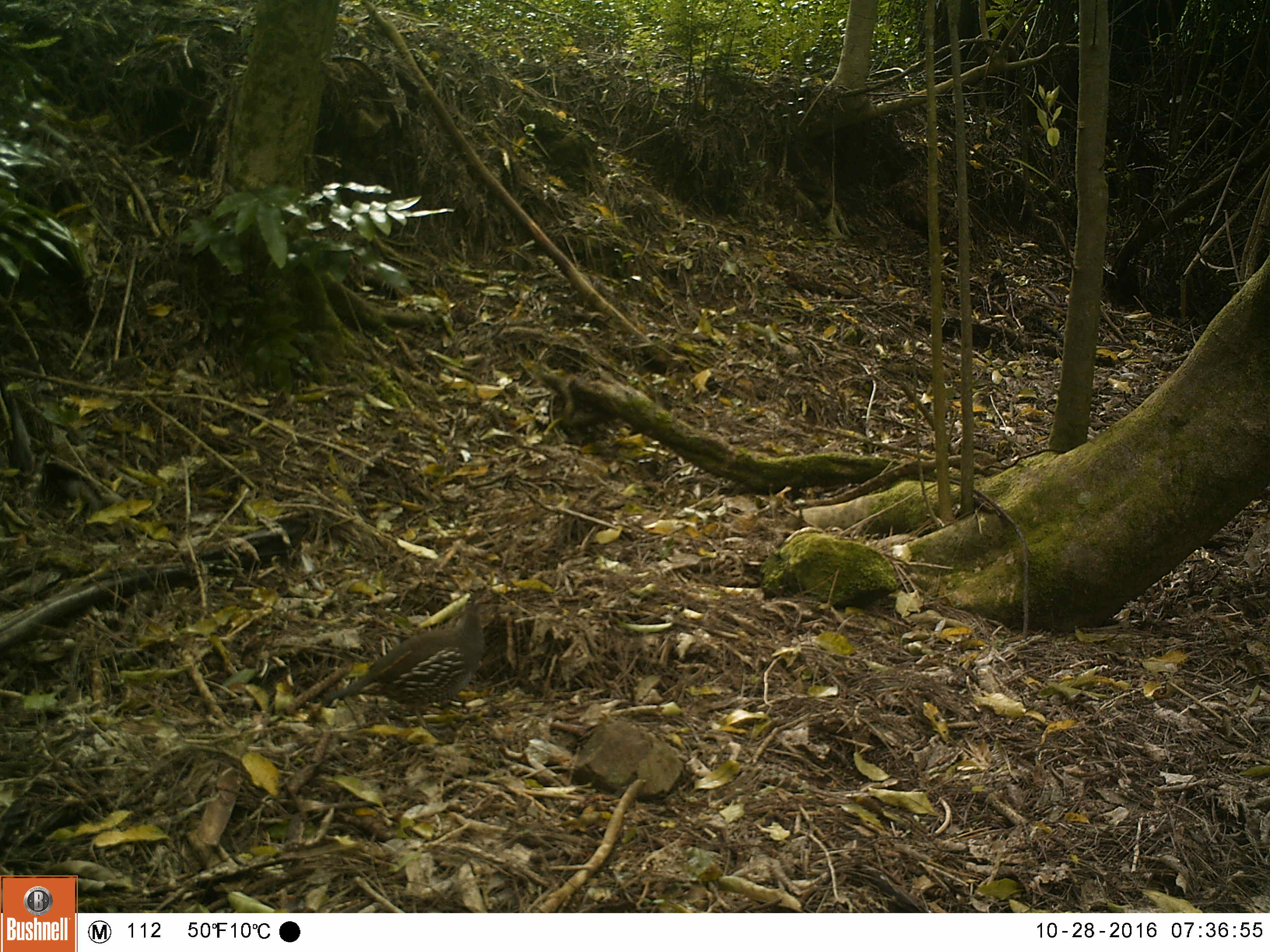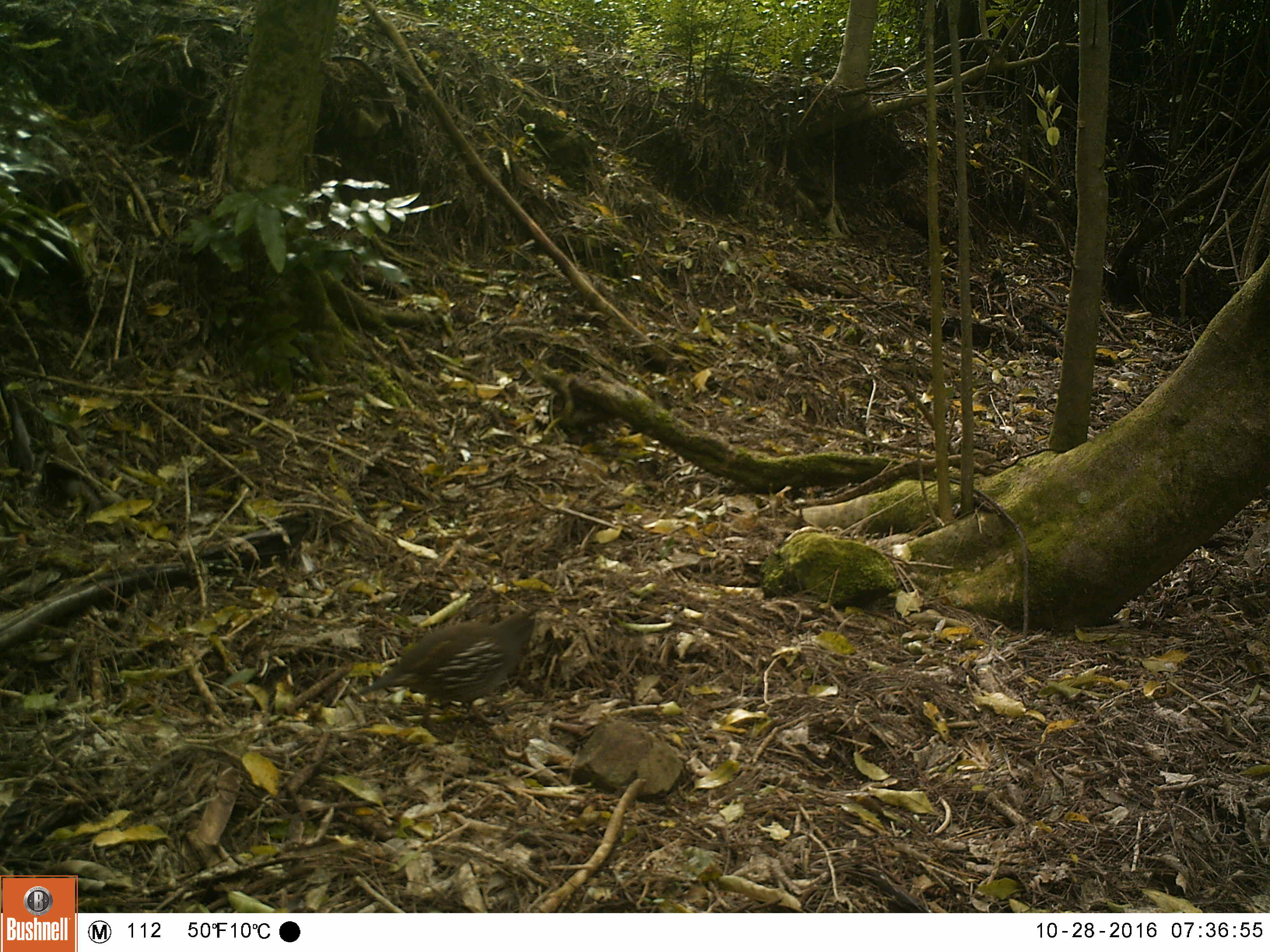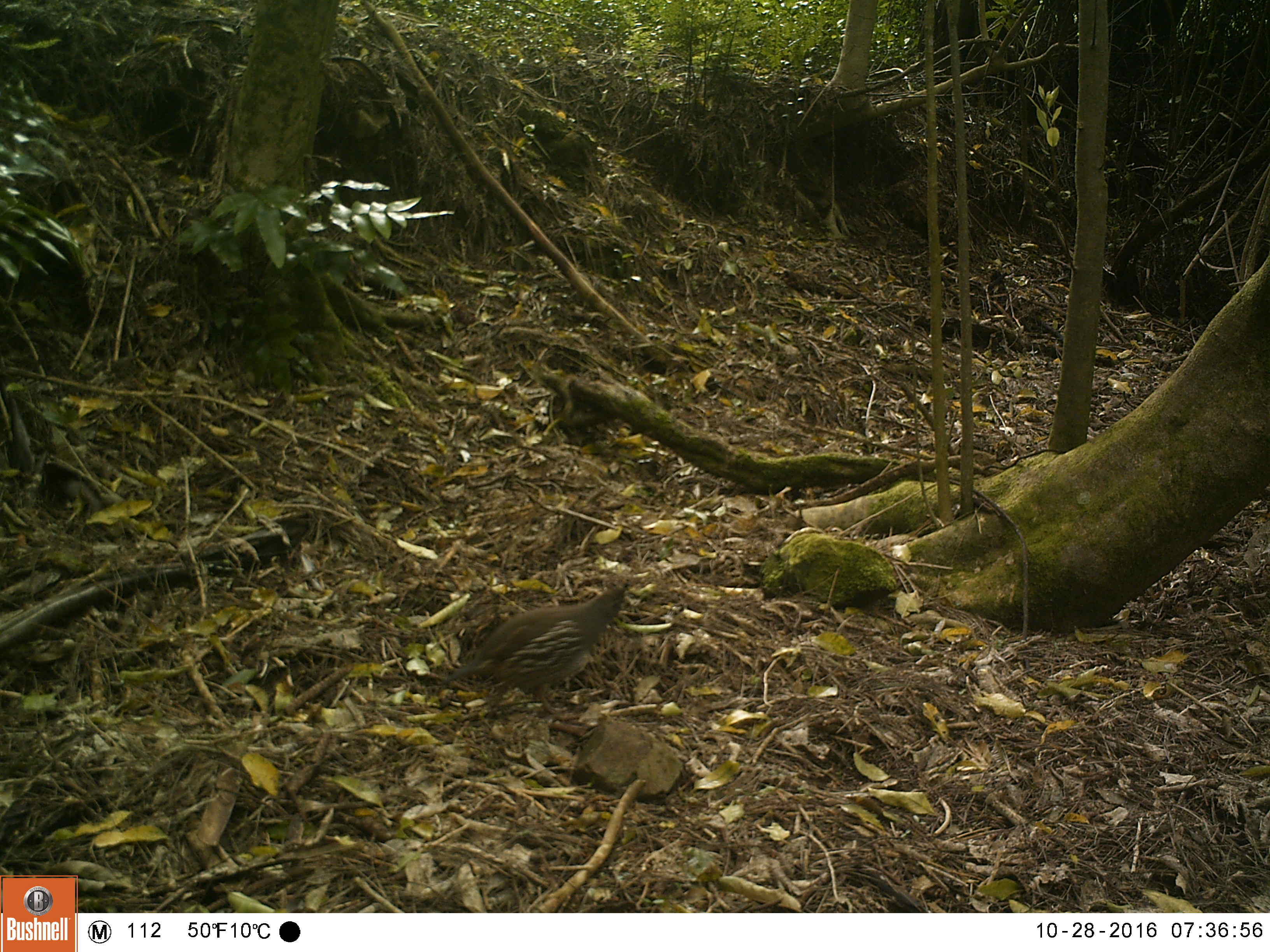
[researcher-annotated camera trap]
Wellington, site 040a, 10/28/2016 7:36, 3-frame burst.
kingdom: Animalia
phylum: Chordata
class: Aves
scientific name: Aves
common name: bird